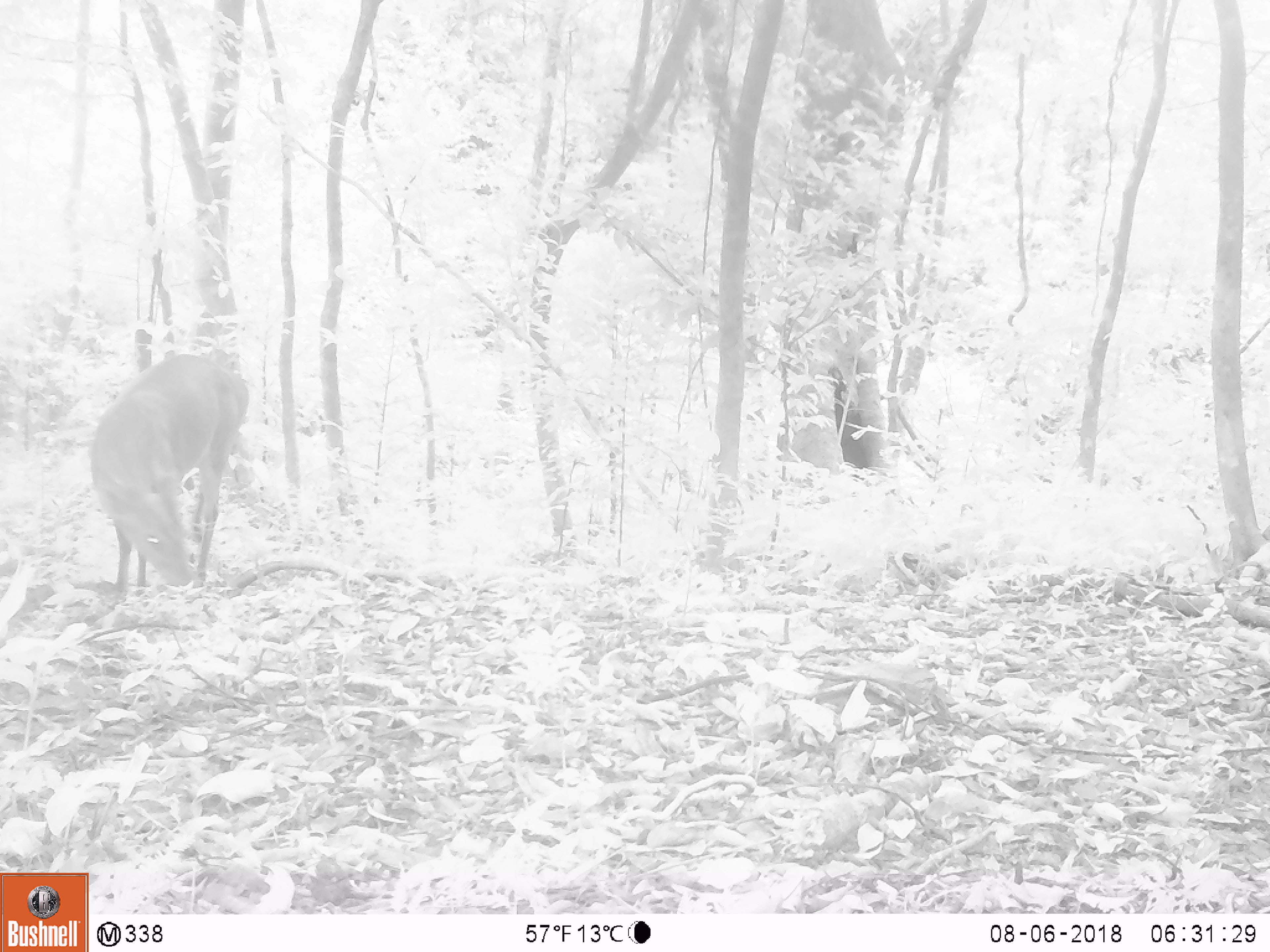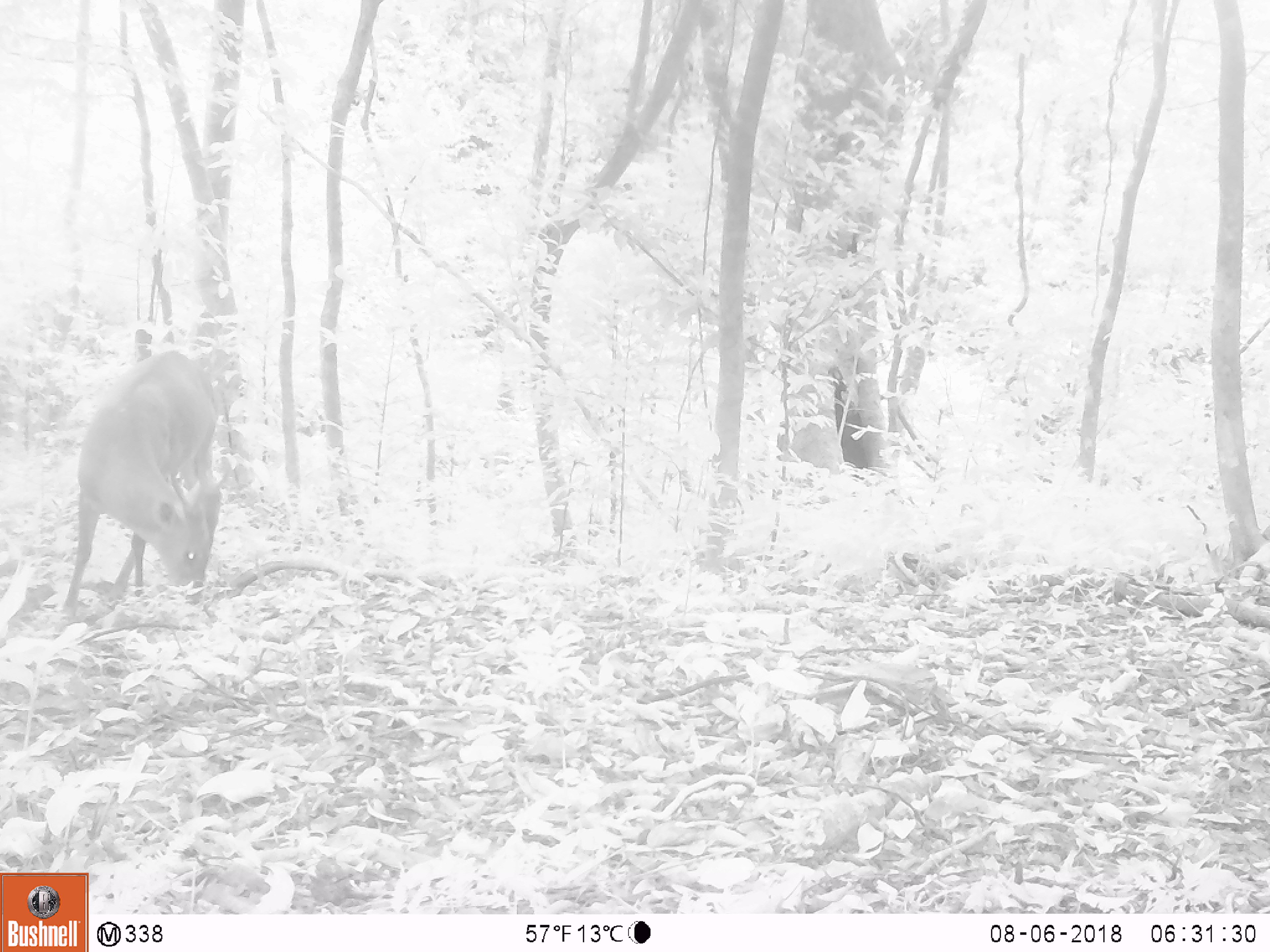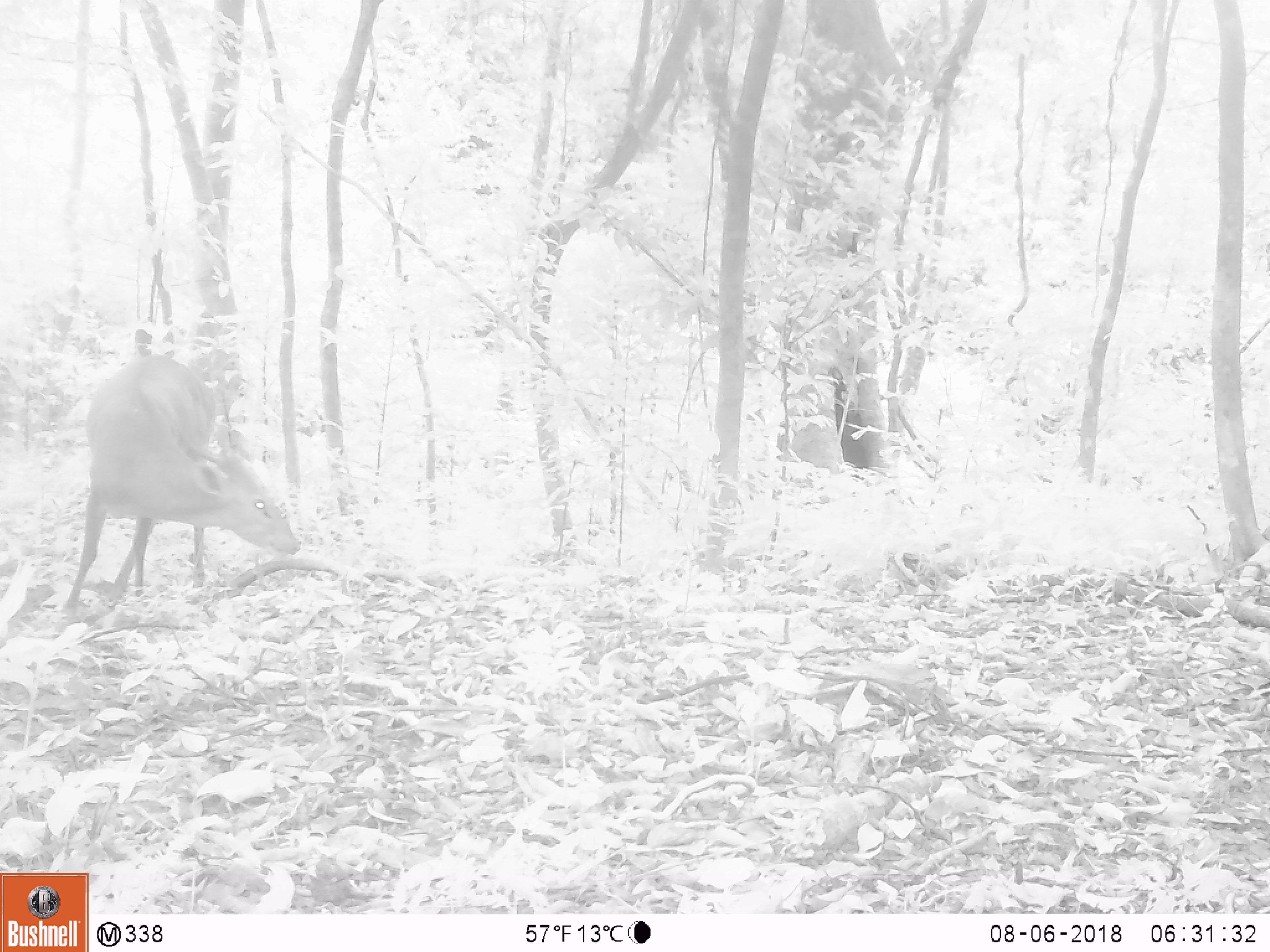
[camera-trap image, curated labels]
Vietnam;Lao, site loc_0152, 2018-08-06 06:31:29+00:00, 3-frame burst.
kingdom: Animalia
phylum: Chordata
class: Mammalia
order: Artiodactyla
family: Cervidae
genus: Muntiacus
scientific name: Muntiacus vuquangensis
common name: large-antlered muntjac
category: large antlered muntjac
Large antlered muntjac (large-antlered muntjac) (Muntiacus vuquangensis). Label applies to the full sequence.